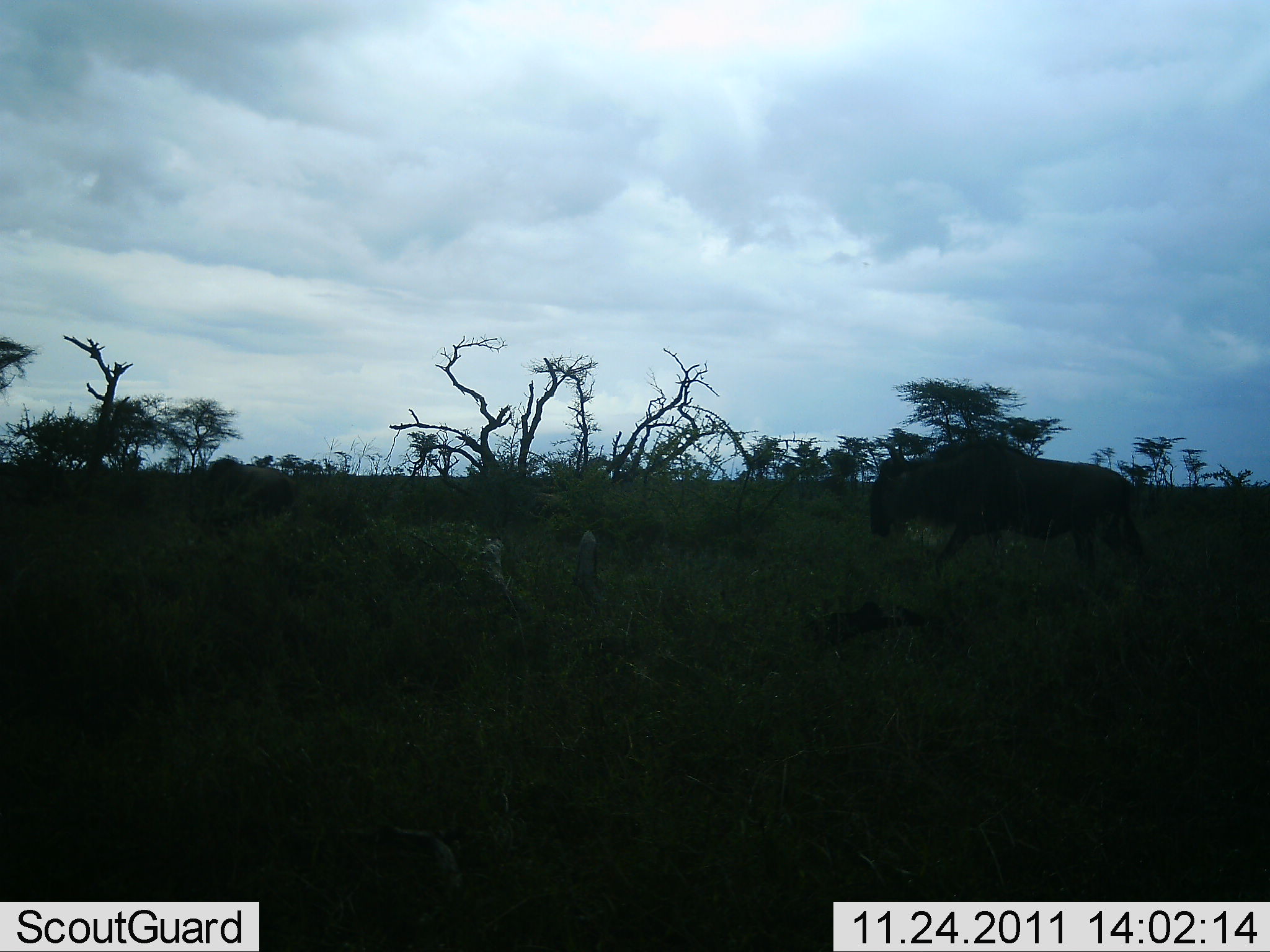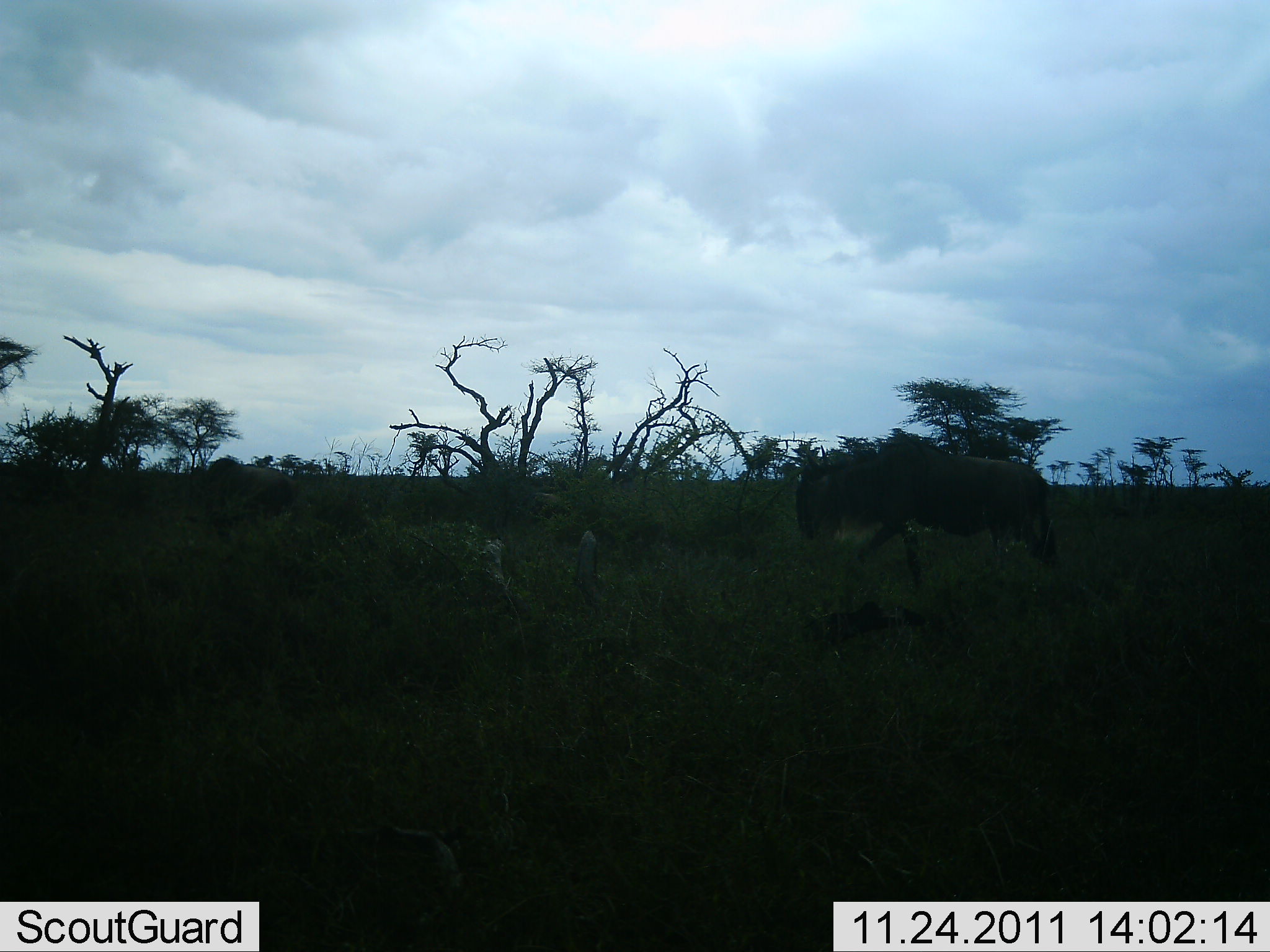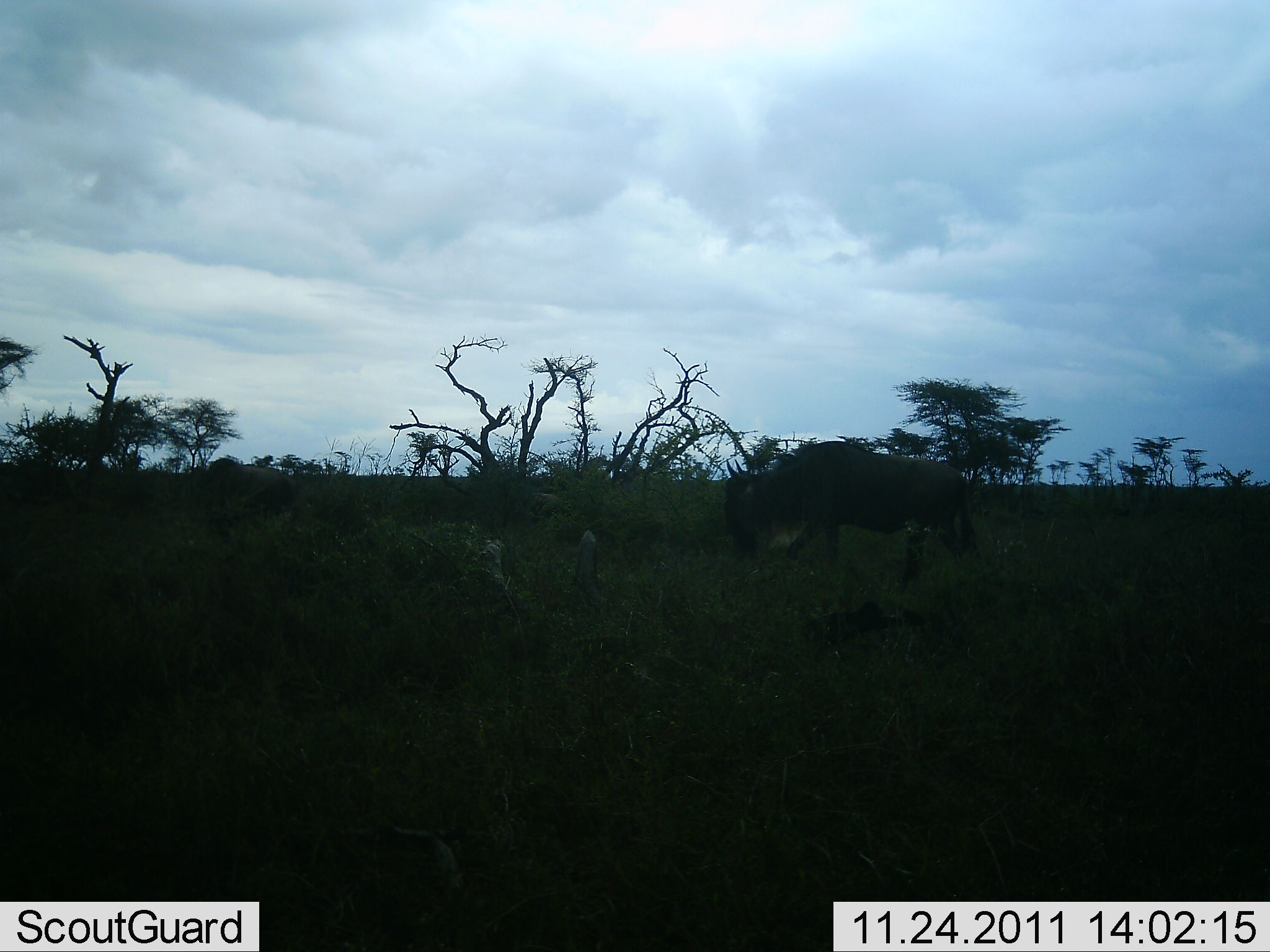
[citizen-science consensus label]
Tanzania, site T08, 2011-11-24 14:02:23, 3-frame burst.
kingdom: Animalia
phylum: Chordata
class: Mammalia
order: Artiodactyla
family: Bovidae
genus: Connochaetes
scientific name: Connochaetes taurinus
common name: blue wildebeest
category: wildebeest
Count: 1.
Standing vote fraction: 30%.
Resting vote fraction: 0%.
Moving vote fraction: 80%.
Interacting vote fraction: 0%.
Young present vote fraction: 0%.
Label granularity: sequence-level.